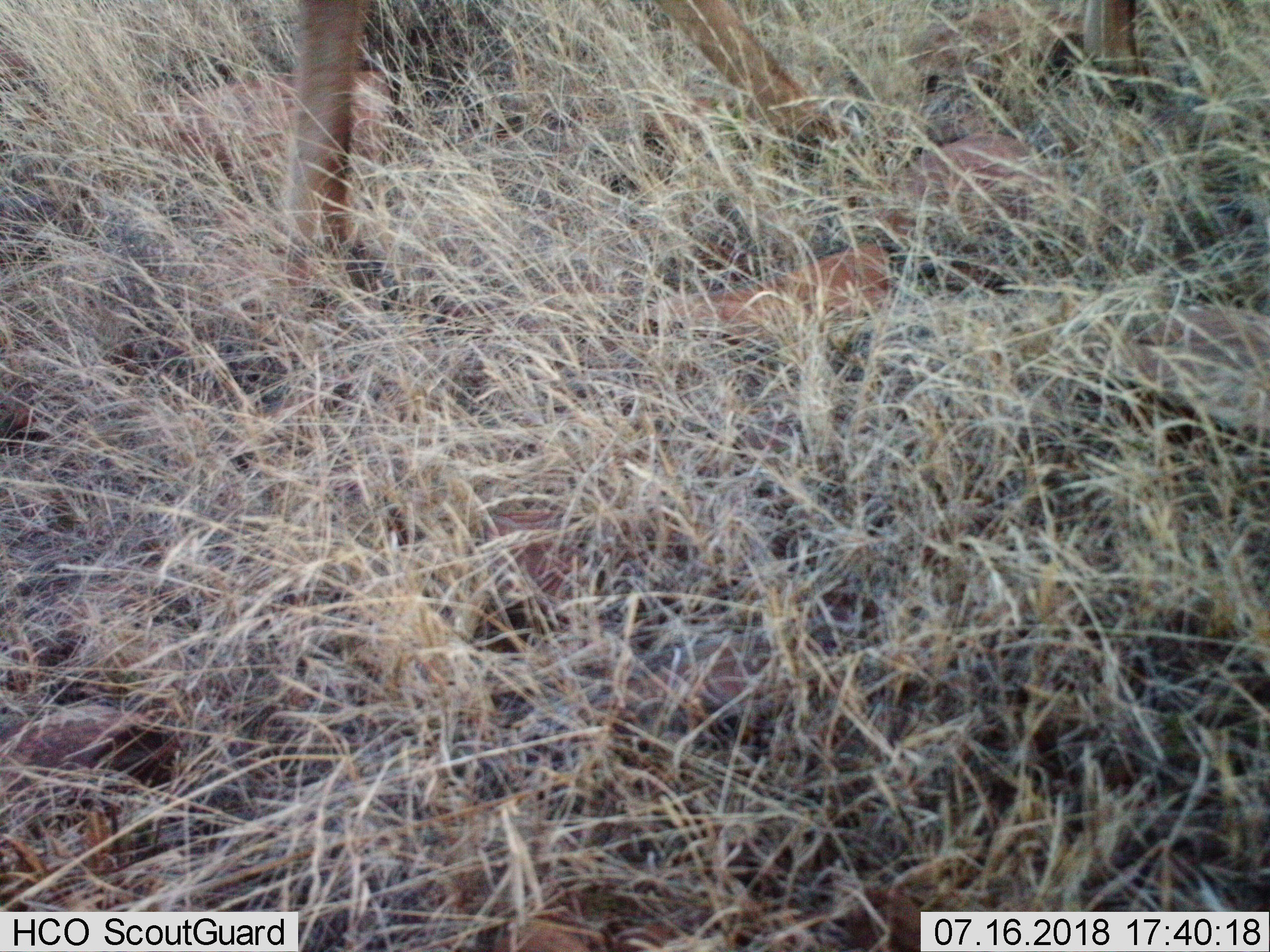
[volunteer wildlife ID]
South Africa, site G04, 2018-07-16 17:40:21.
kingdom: Animalia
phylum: Chordata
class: Mammalia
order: Artiodactyla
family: Bovidae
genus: Raphicerus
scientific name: Raphicerus campestris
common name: steenbok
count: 1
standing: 0%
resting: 0%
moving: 100%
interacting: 0%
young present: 0%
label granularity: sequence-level